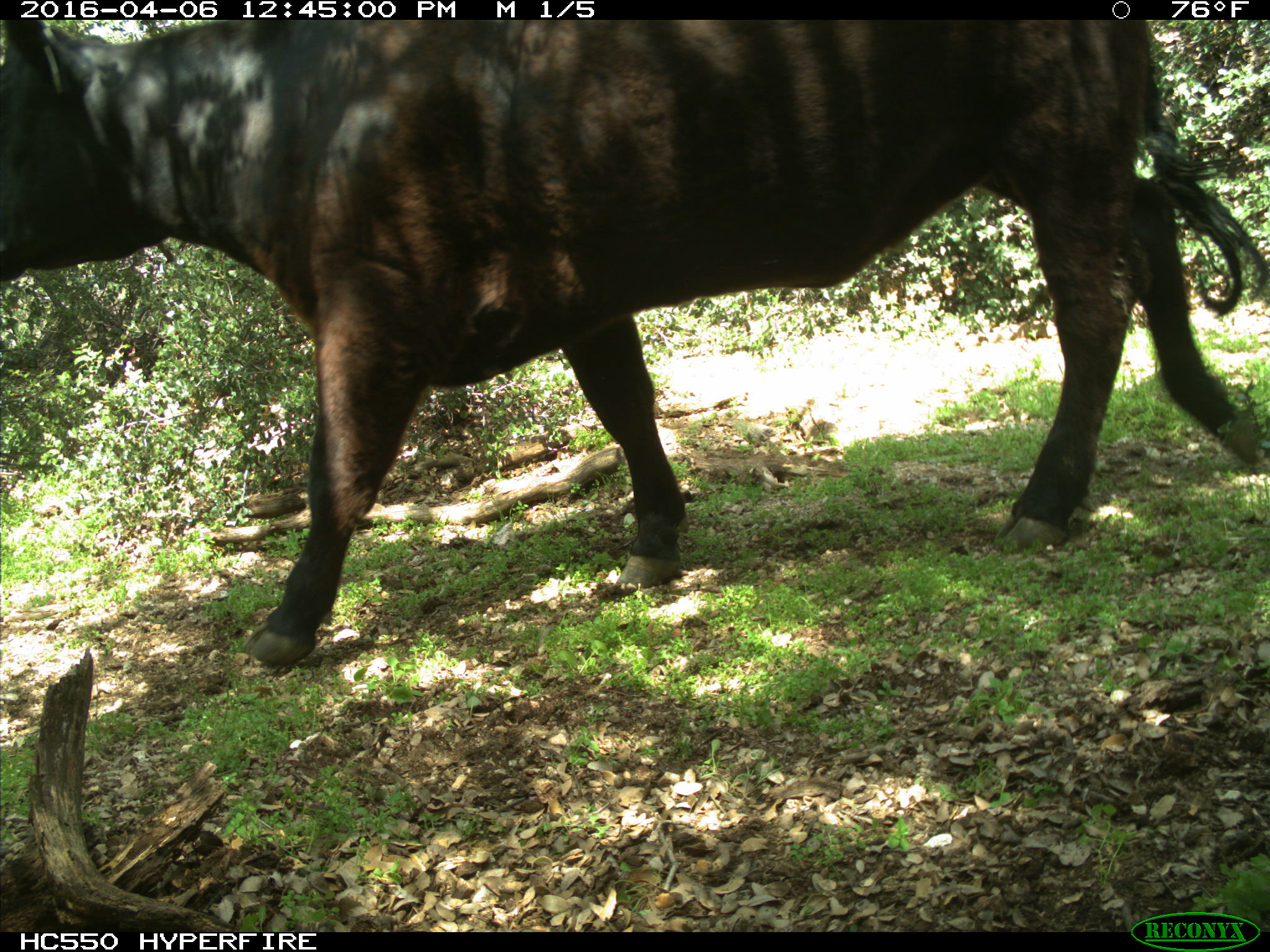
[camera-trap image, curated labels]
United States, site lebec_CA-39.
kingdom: Animalia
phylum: Chordata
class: Mammalia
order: Artiodactyla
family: Bovidae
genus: Bos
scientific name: Bos taurus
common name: domestic cow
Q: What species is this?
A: Bos taurus (domestic cow).